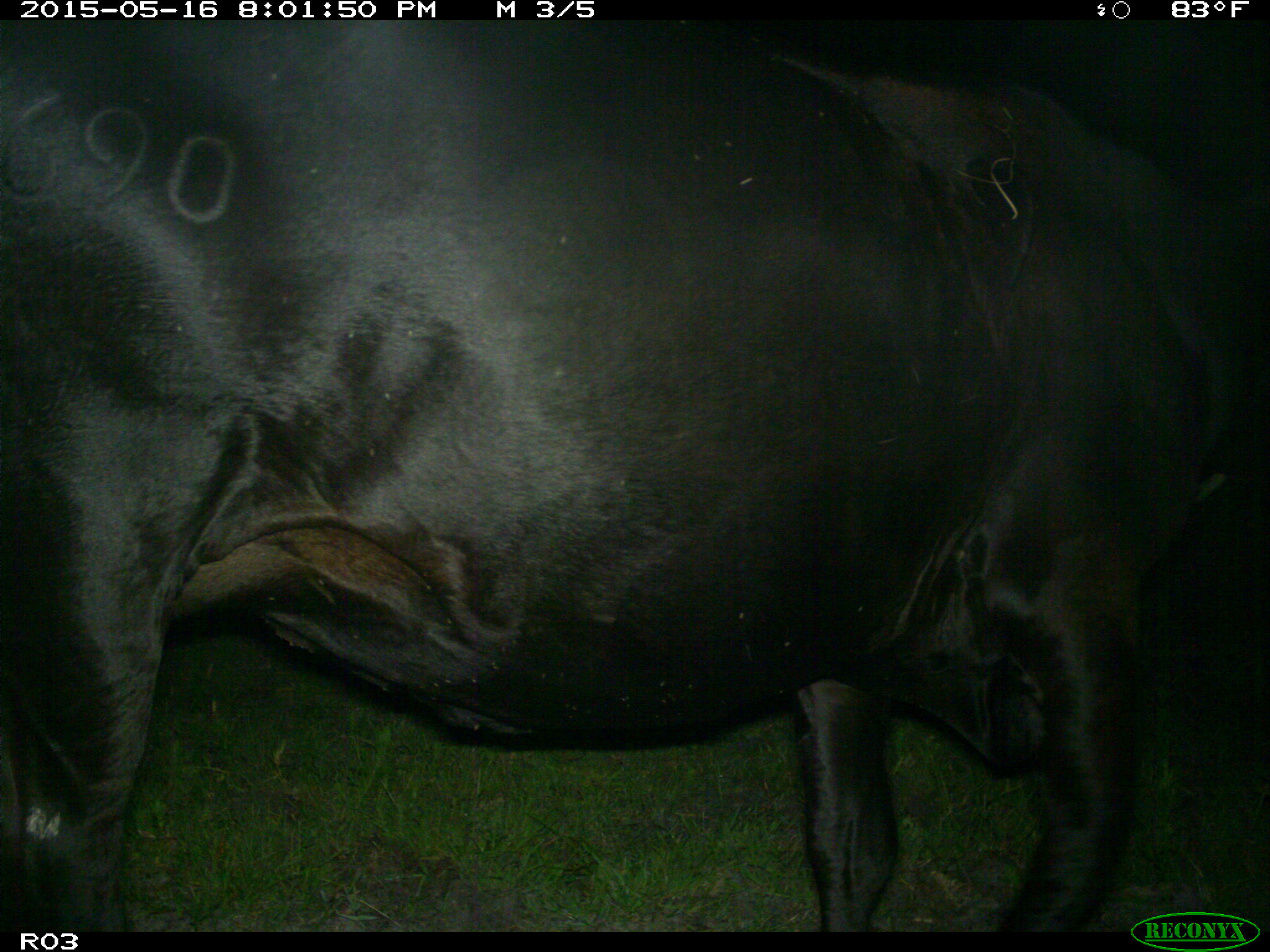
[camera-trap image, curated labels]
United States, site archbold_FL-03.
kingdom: Animalia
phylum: Chordata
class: Mammalia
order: Artiodactyla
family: Bovidae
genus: Bos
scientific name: Bos taurus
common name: domestic cow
Bos taurus (domestic cow).